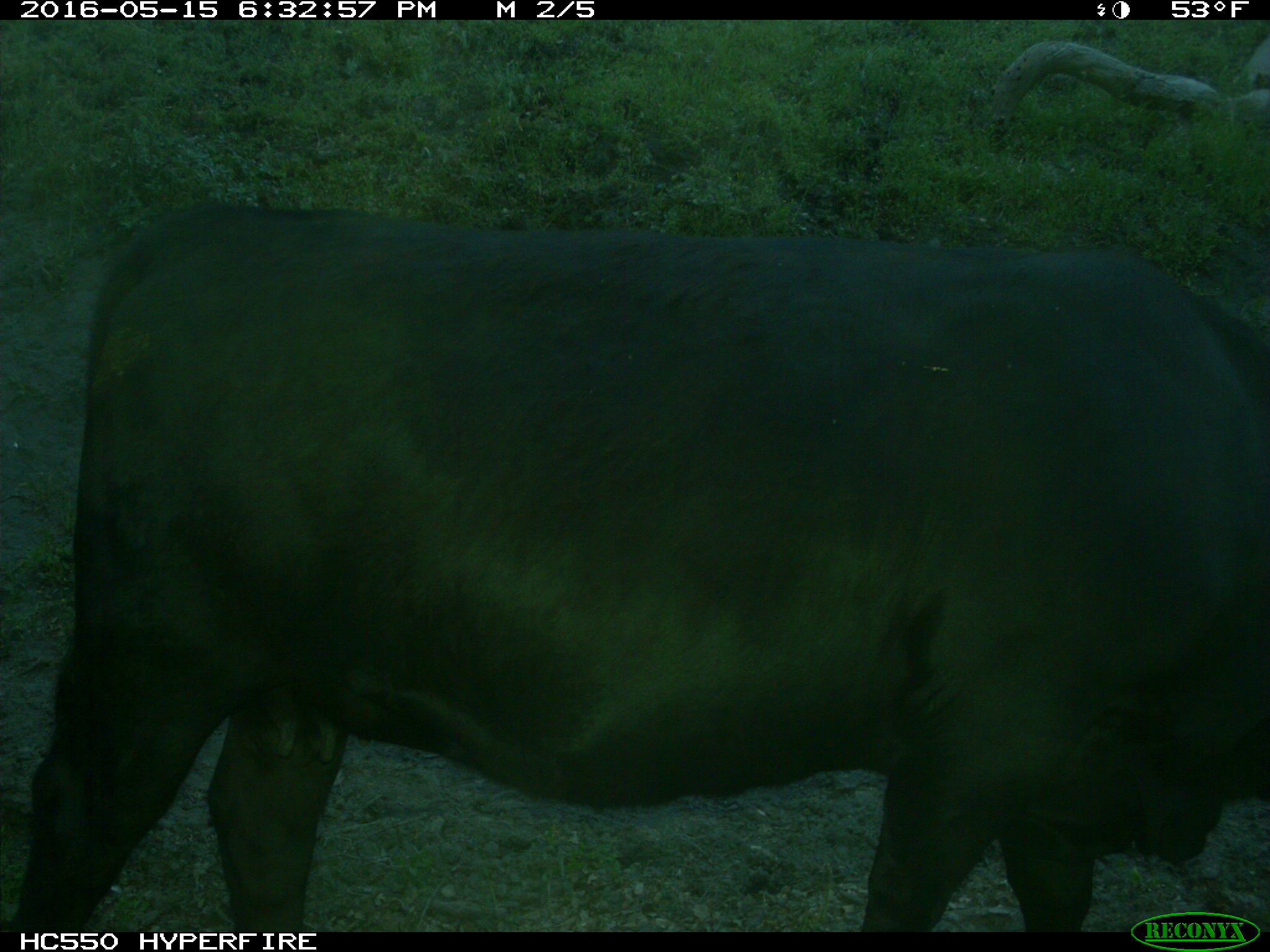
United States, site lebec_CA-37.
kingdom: Animalia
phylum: Chordata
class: Mammalia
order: Artiodactyla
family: Bovidae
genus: Bos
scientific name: Bos taurus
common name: domestic cow